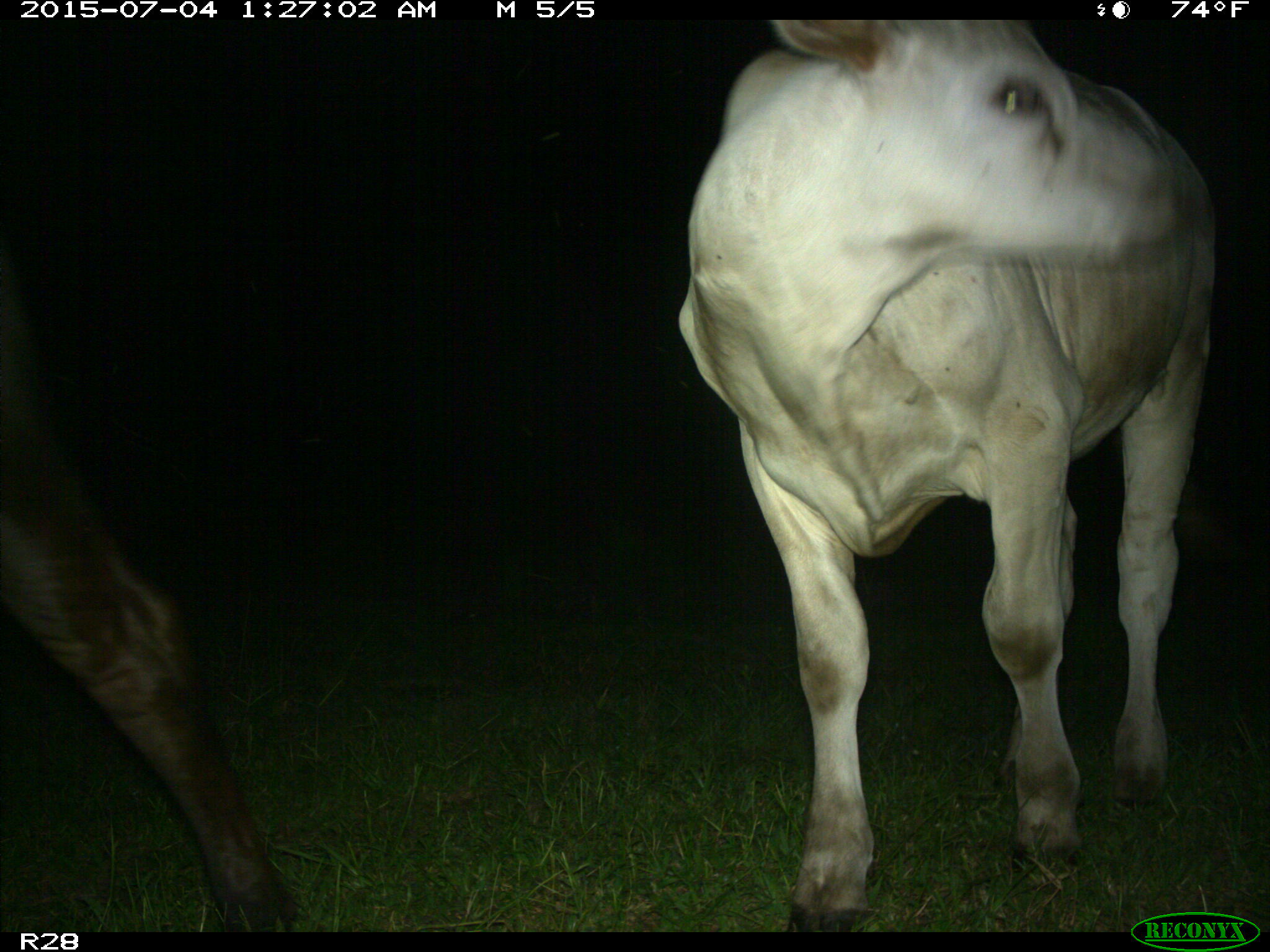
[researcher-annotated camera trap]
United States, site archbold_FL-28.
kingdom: Animalia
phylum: Chordata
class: Mammalia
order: Artiodactyla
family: Bovidae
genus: Bos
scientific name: Bos taurus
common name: domestic cow